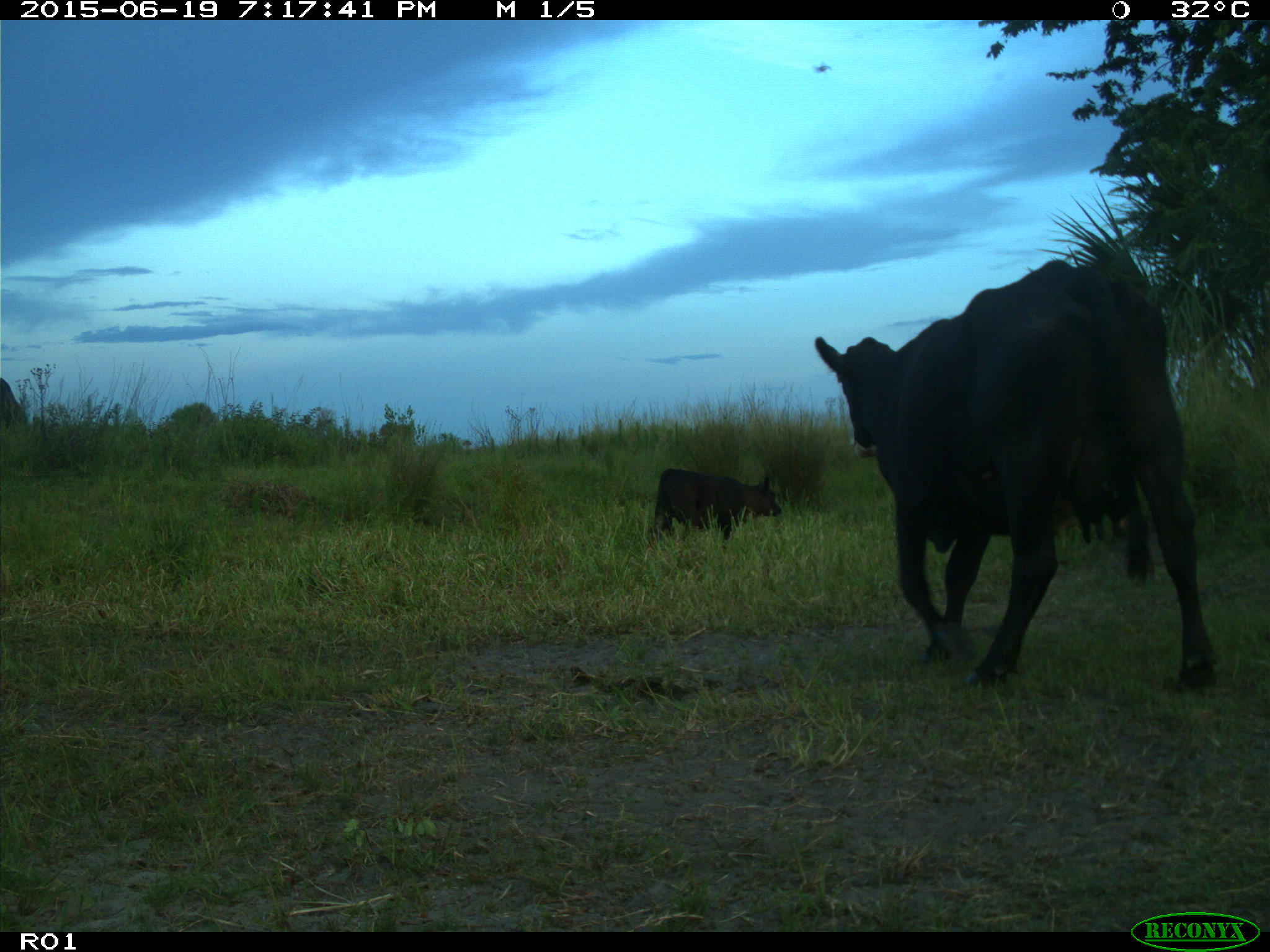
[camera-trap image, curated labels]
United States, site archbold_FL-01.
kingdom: Animalia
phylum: Chordata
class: Mammalia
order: Artiodactyla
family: Bovidae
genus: Bos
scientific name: Bos taurus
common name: domestic cow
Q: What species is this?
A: Bos taurus (domestic cow).